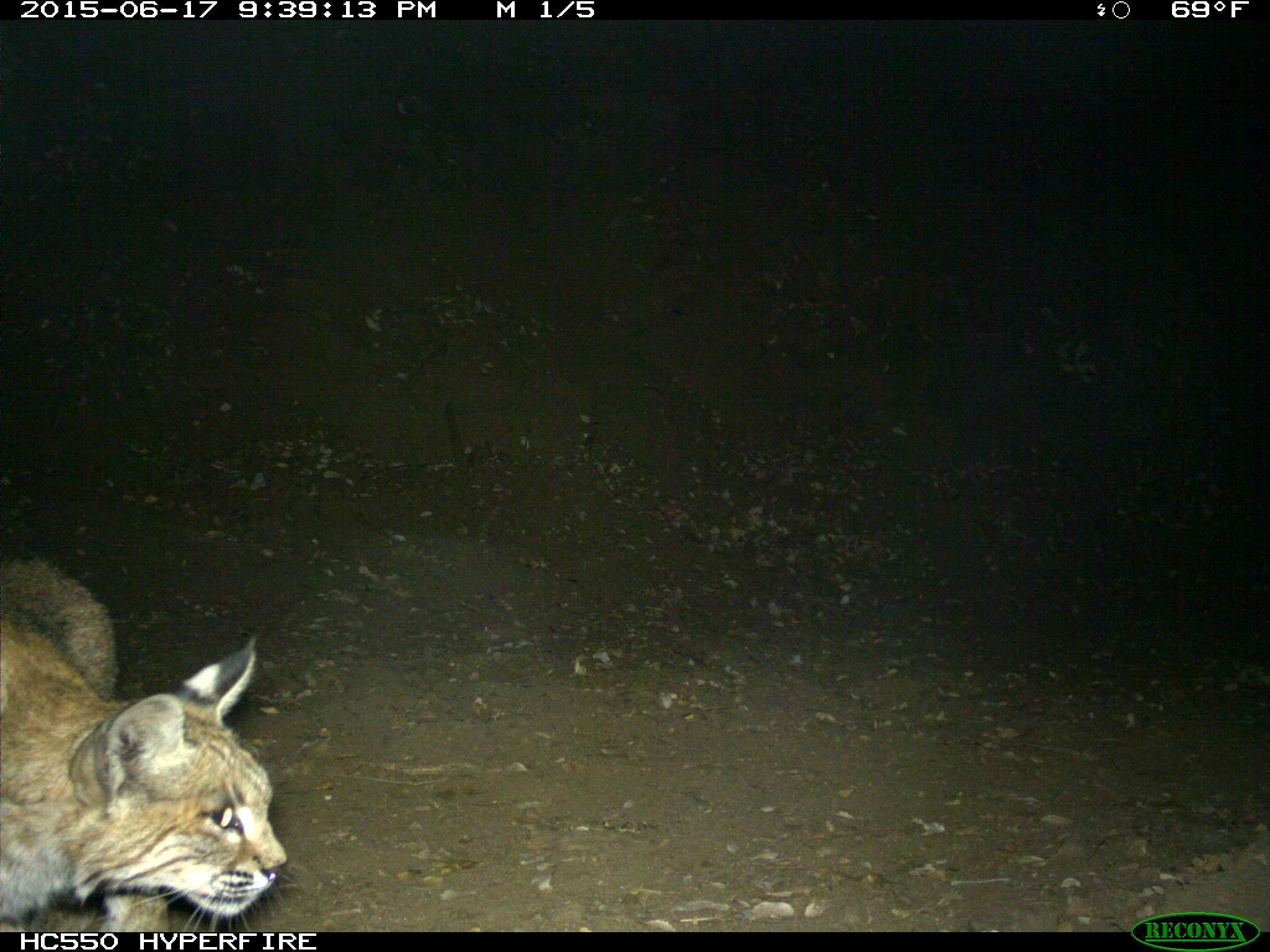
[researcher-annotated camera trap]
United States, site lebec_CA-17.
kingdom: Animalia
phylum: Chordata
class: Mammalia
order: Carnivora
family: Felidae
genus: Lynx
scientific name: Lynx rufus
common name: bobcat